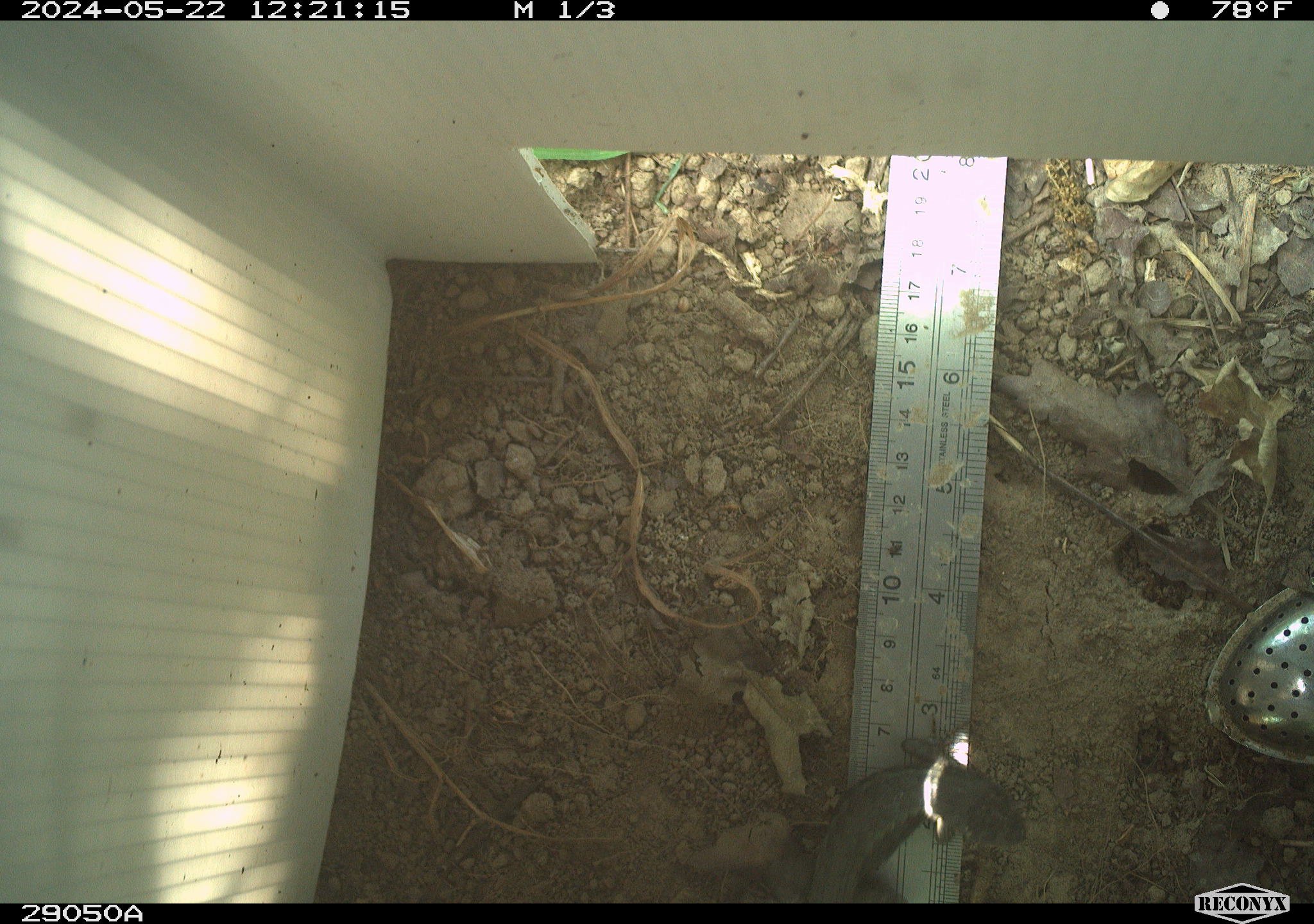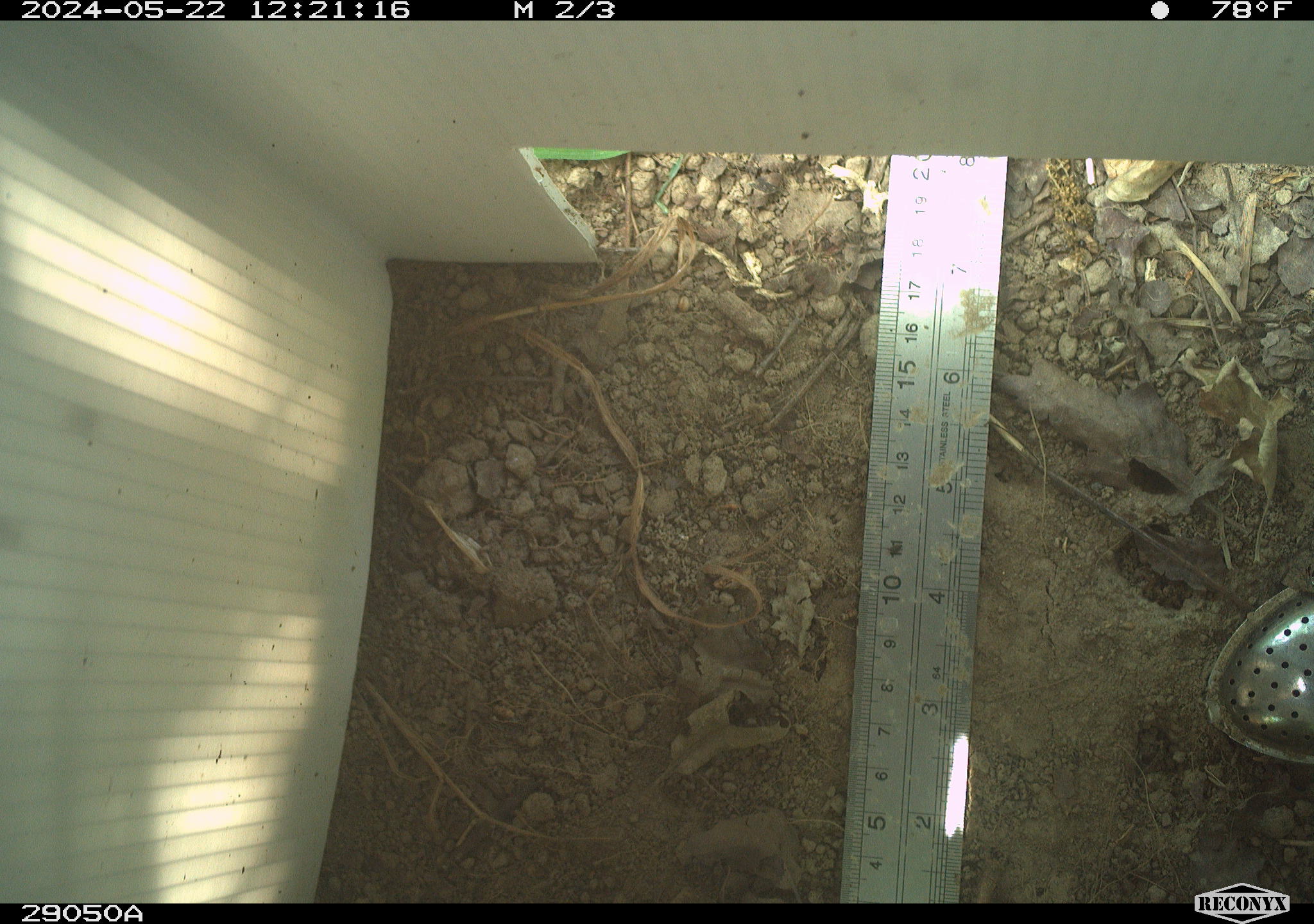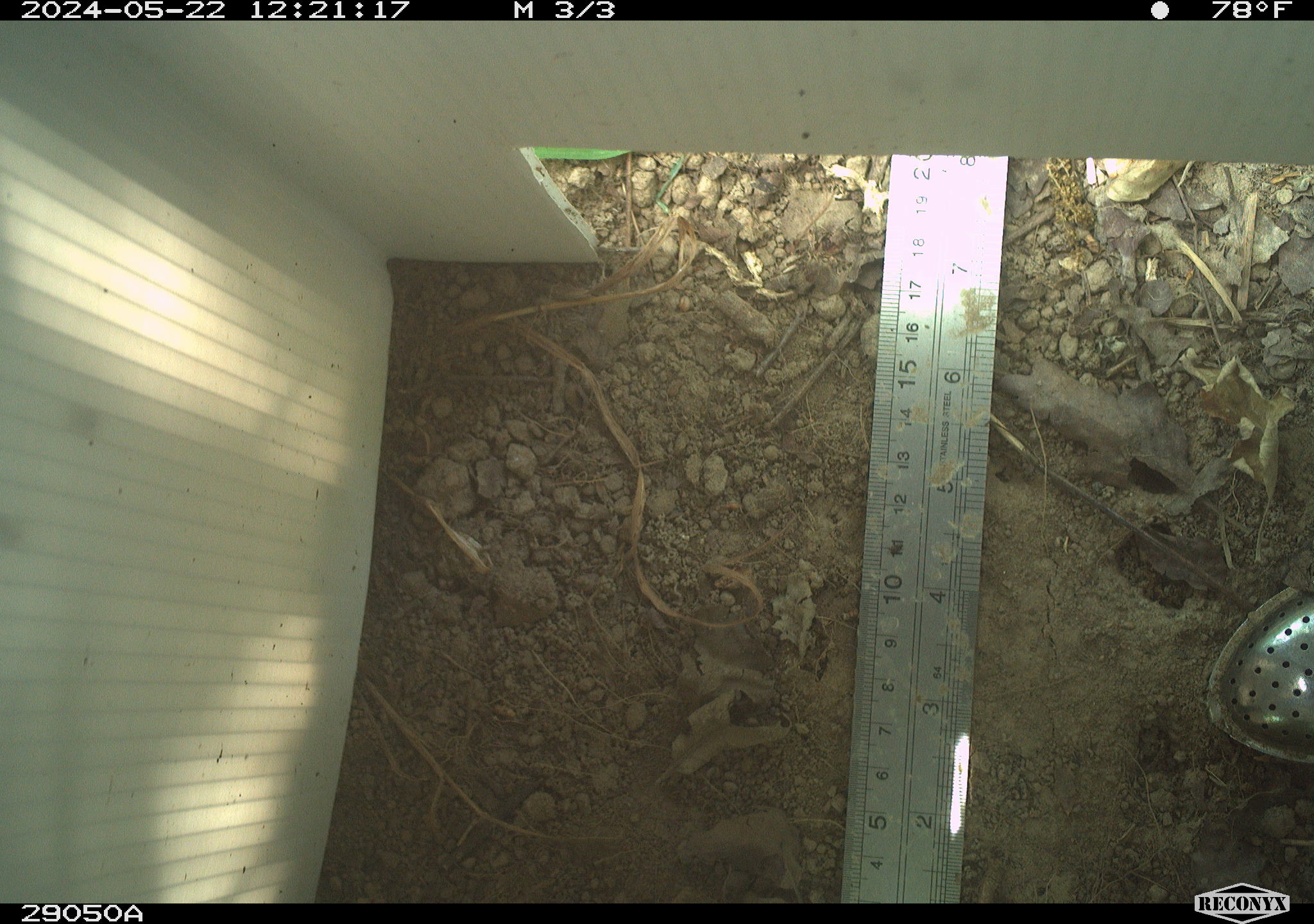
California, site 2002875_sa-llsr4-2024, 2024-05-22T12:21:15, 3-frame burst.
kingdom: Animalia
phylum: Chordata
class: Reptilia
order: Squamata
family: Phrynosomatidae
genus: Sceloporus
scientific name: Sceloporus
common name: spiny lizards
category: sceloporus species